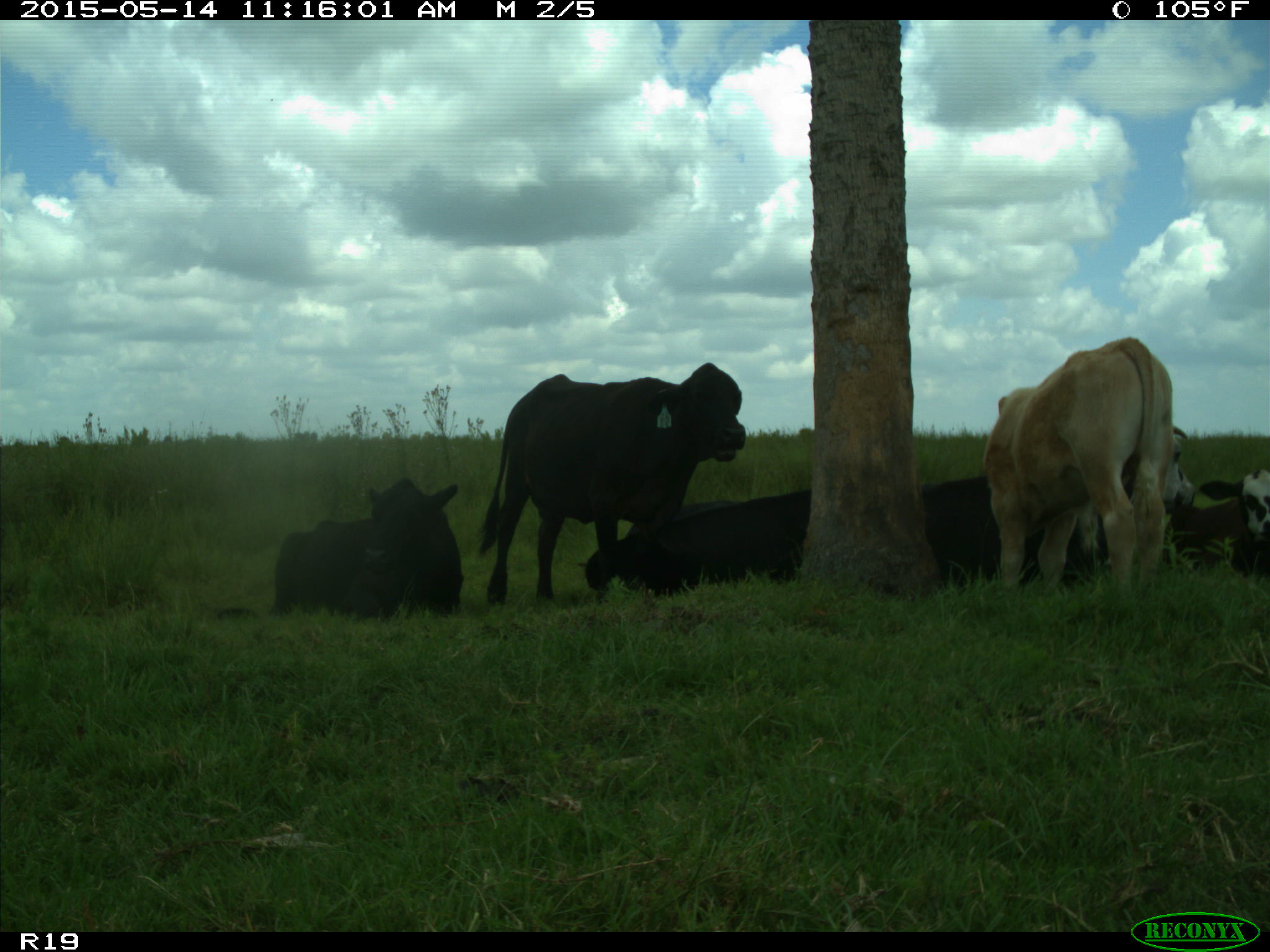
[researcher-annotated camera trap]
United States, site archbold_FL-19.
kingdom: Animalia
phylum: Chordata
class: Mammalia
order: Artiodactyla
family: Bovidae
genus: Bos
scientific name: Bos taurus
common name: domestic cow